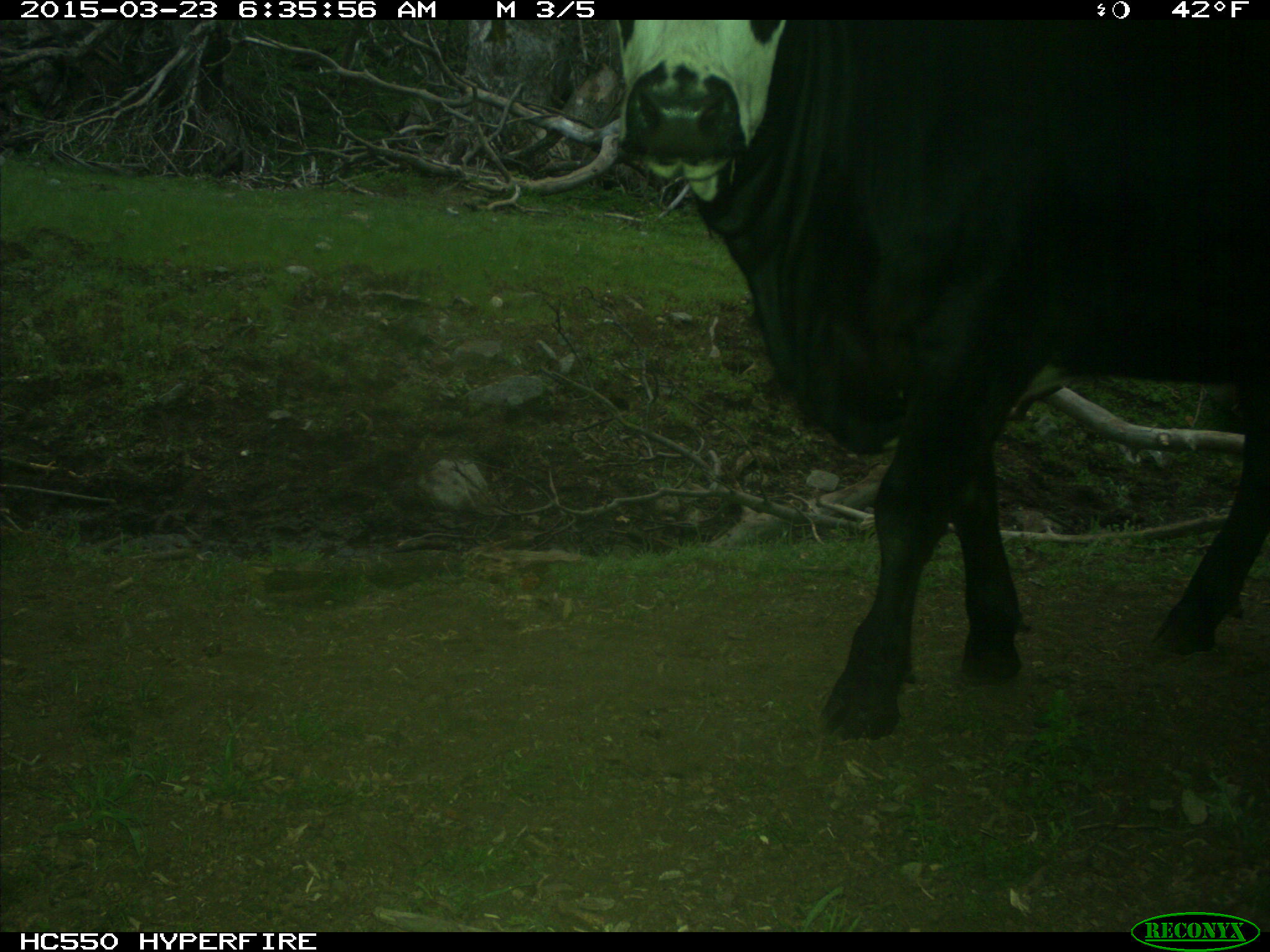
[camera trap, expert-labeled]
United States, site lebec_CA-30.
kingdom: Animalia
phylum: Chordata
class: Mammalia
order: Artiodactyla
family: Bovidae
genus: Bos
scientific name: Bos taurus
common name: domestic cow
Bos taurus (domestic cow).